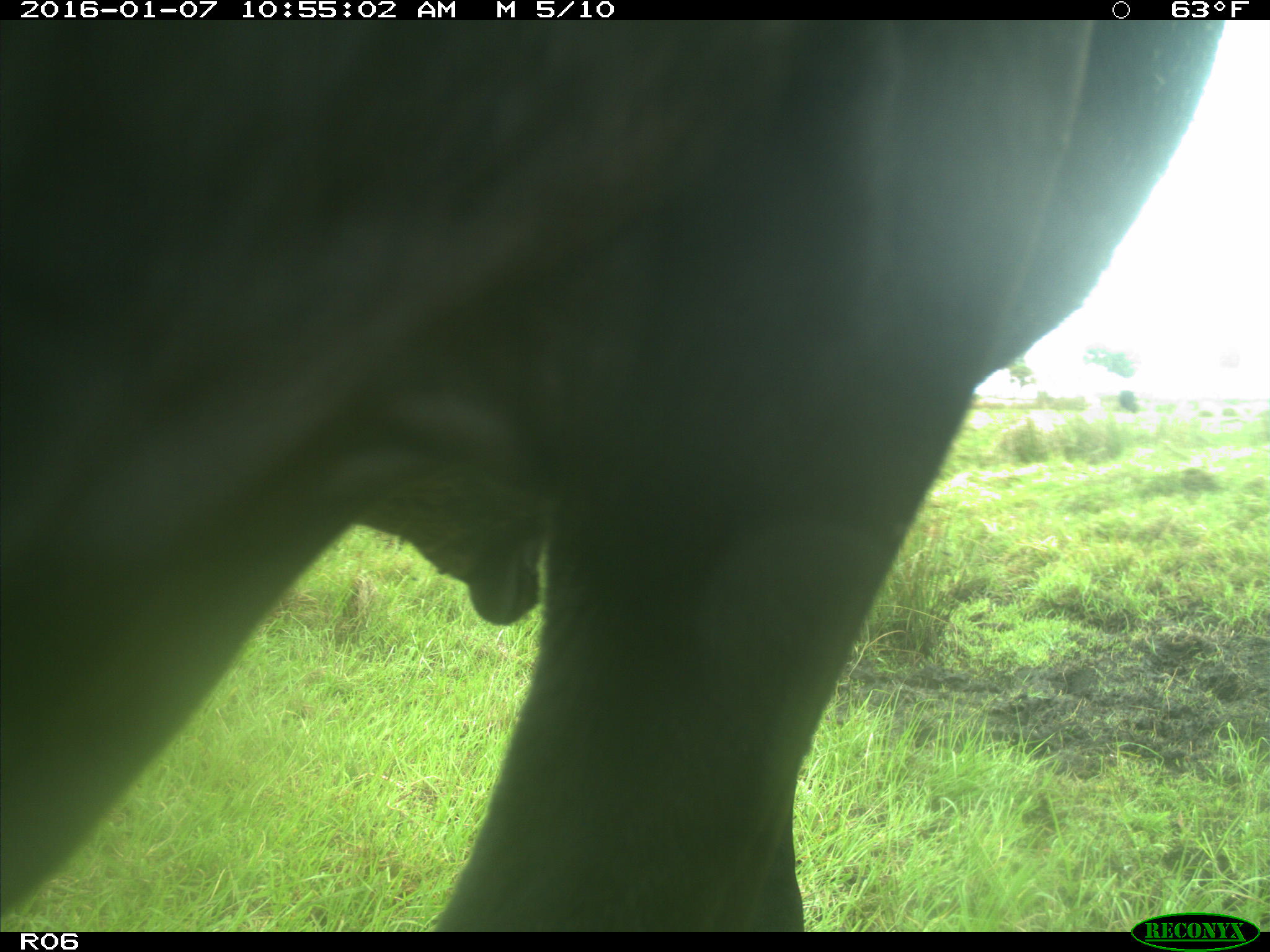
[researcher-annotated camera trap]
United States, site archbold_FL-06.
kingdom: Animalia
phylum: Chordata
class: Mammalia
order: Artiodactyla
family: Bovidae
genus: Bos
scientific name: Bos taurus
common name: domestic cow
Bos taurus (domestic cow).